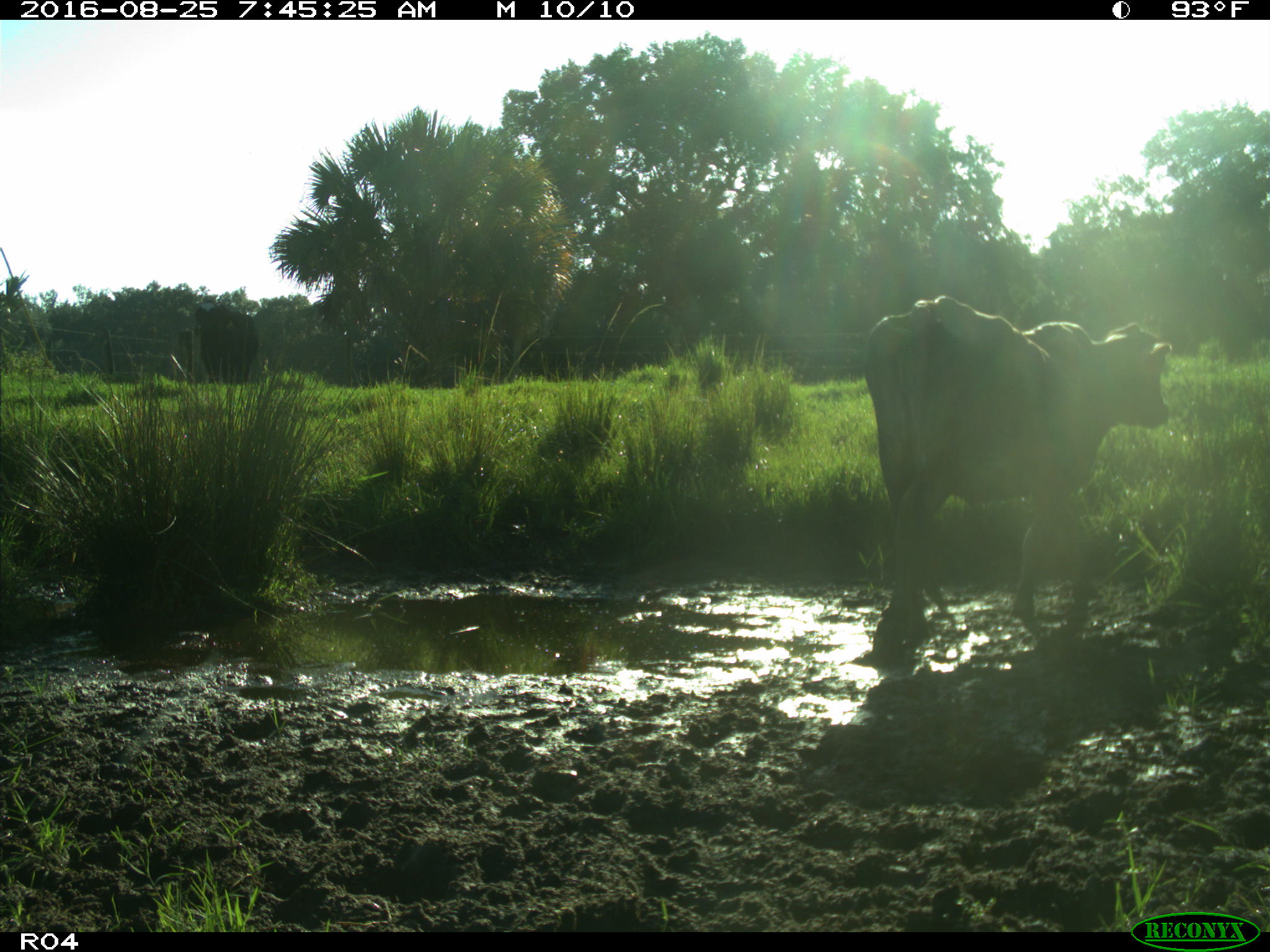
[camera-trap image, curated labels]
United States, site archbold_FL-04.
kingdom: Animalia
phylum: Chordata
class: Mammalia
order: Artiodactyla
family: Bovidae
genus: Bos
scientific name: Bos taurus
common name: domestic cow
Bos taurus (domestic cow).